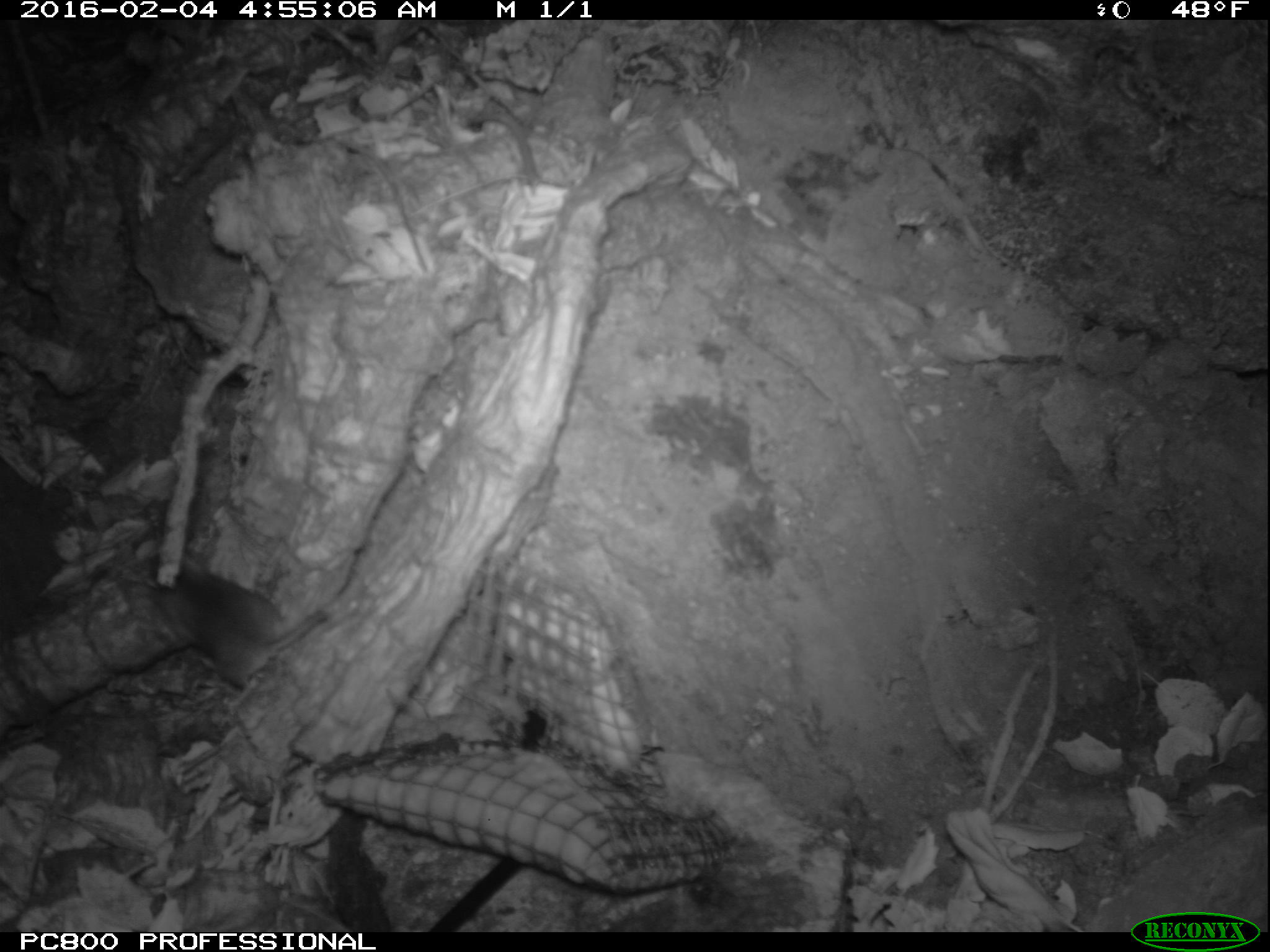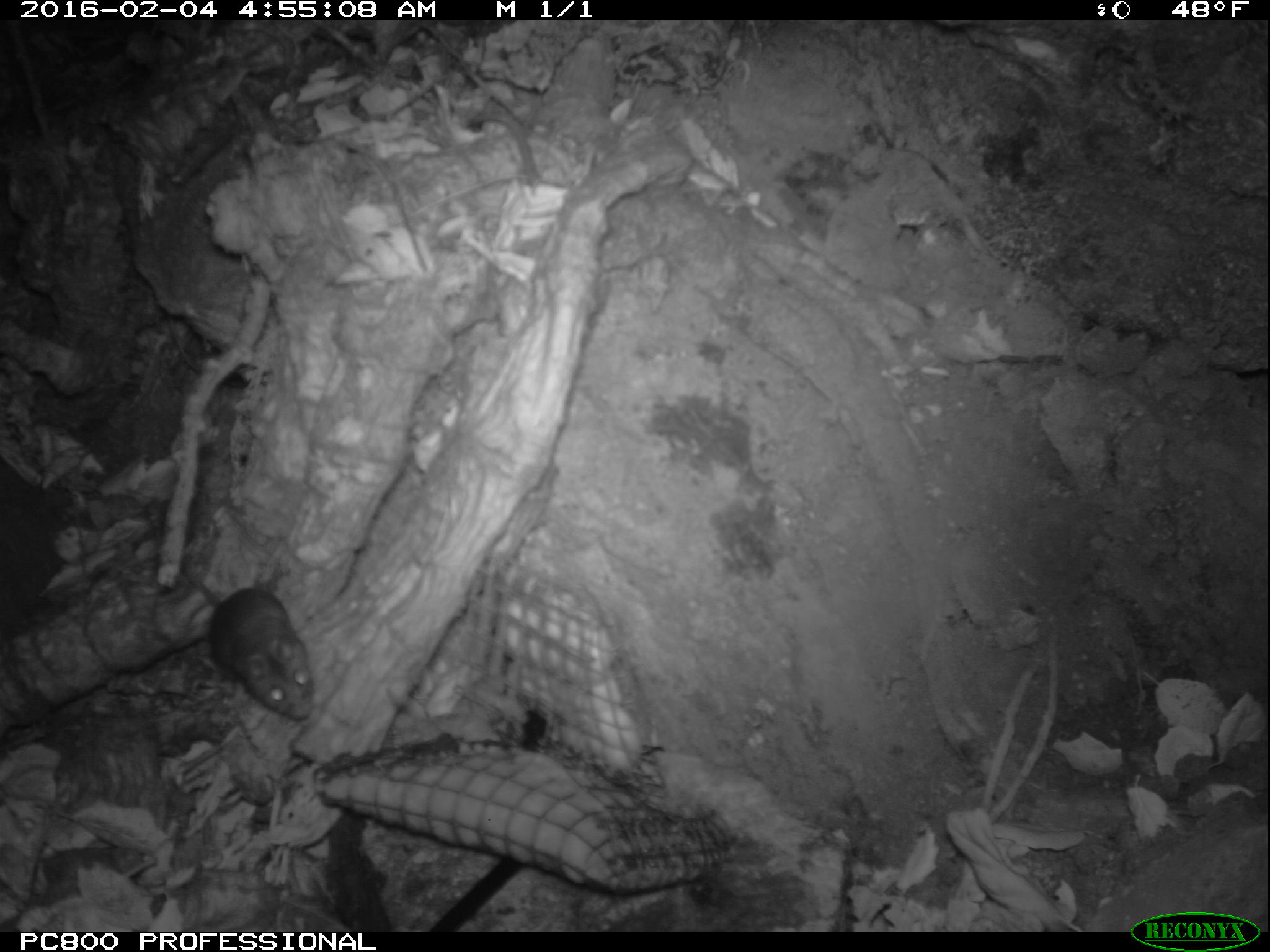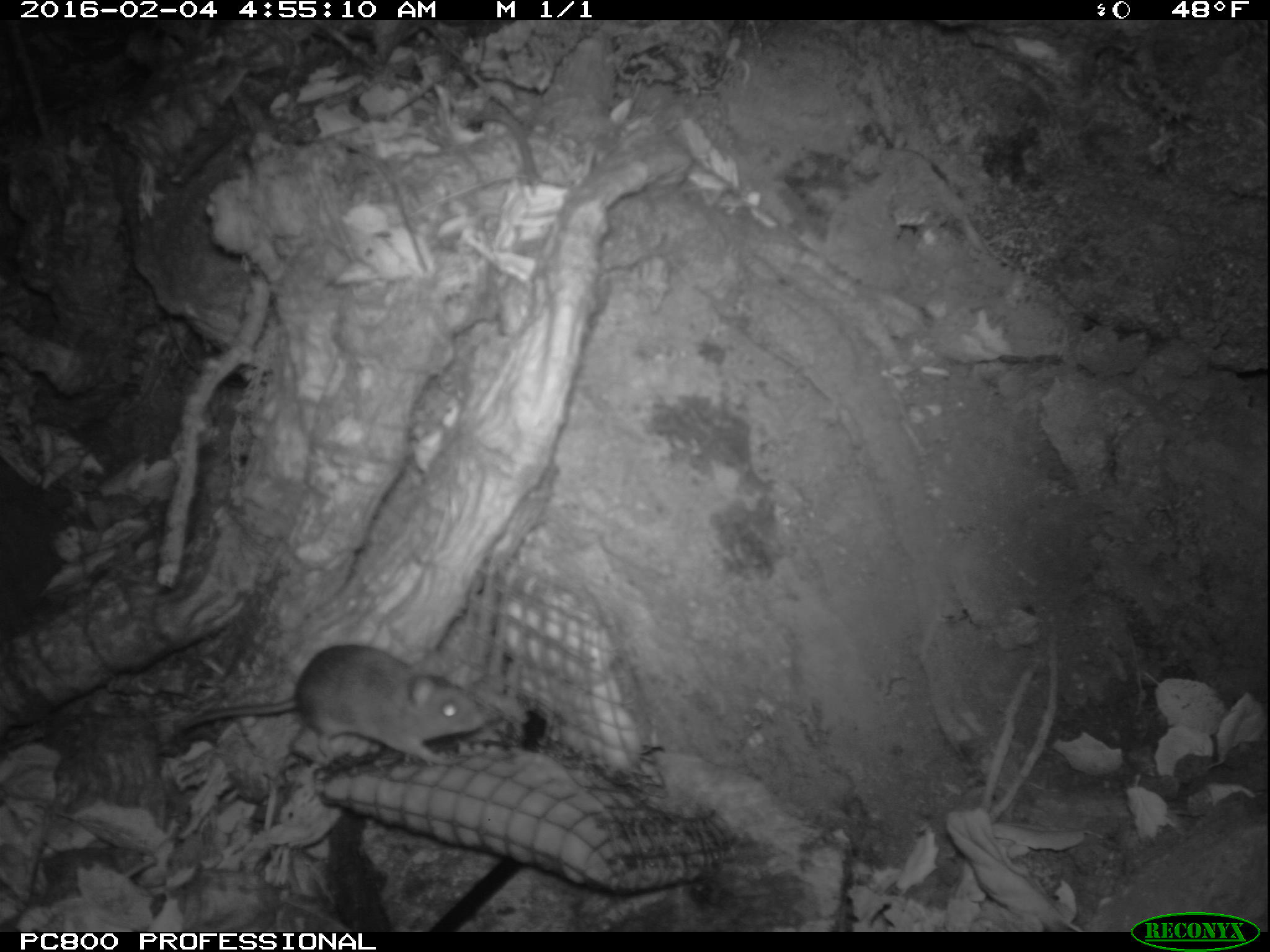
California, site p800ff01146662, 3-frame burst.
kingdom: Animalia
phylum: Chordata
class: Mammalia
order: Rodentia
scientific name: Rodentia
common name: rodent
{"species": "rodent (Rodentia)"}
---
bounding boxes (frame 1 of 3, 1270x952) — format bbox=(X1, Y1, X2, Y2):
rodent: bbox=(117, 540, 331, 687)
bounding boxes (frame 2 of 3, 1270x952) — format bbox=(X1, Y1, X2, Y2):
rodent: bbox=(179, 552, 312, 721)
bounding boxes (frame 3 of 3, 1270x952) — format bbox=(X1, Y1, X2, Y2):
rodent: bbox=(174, 641, 486, 772)